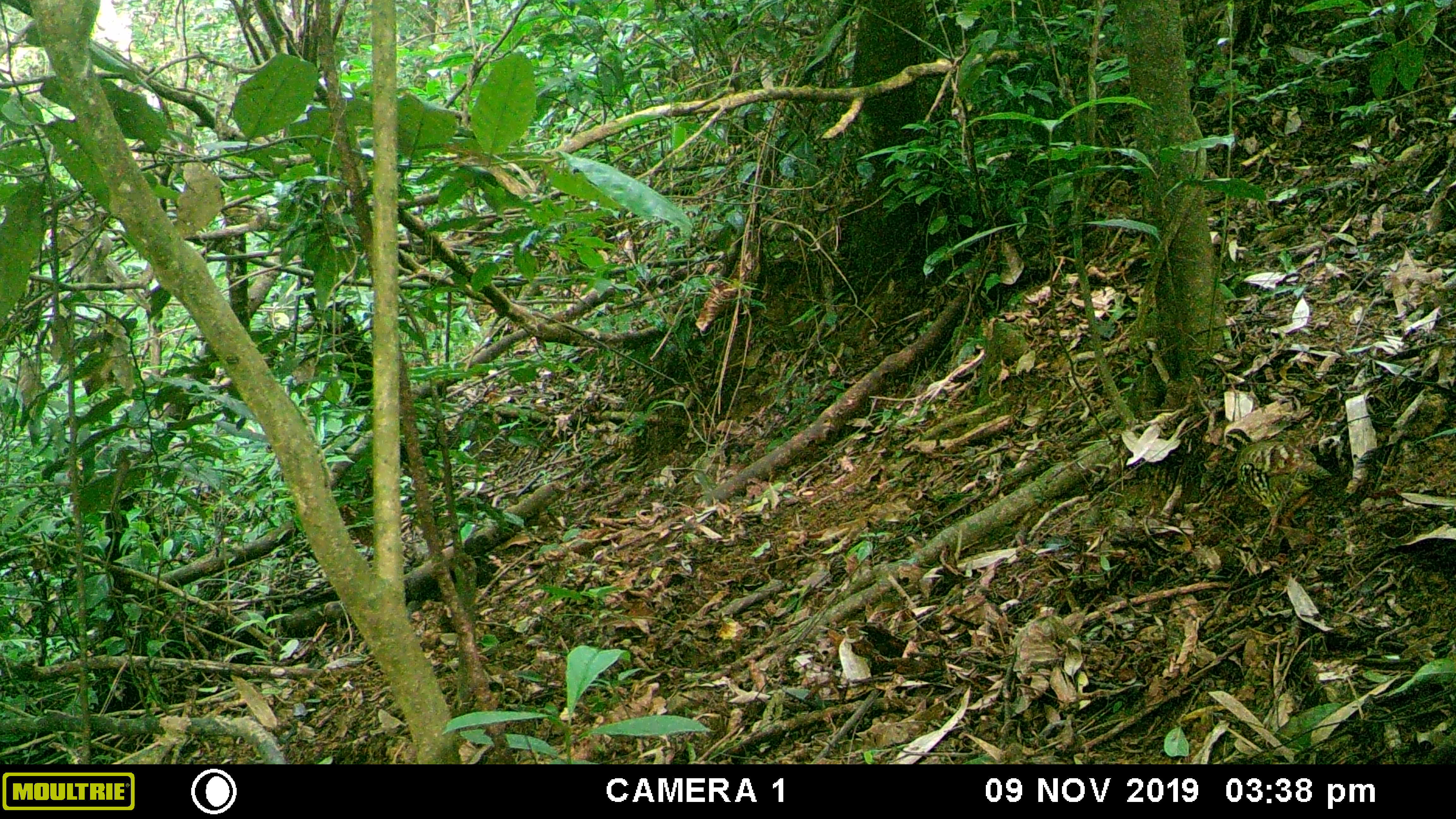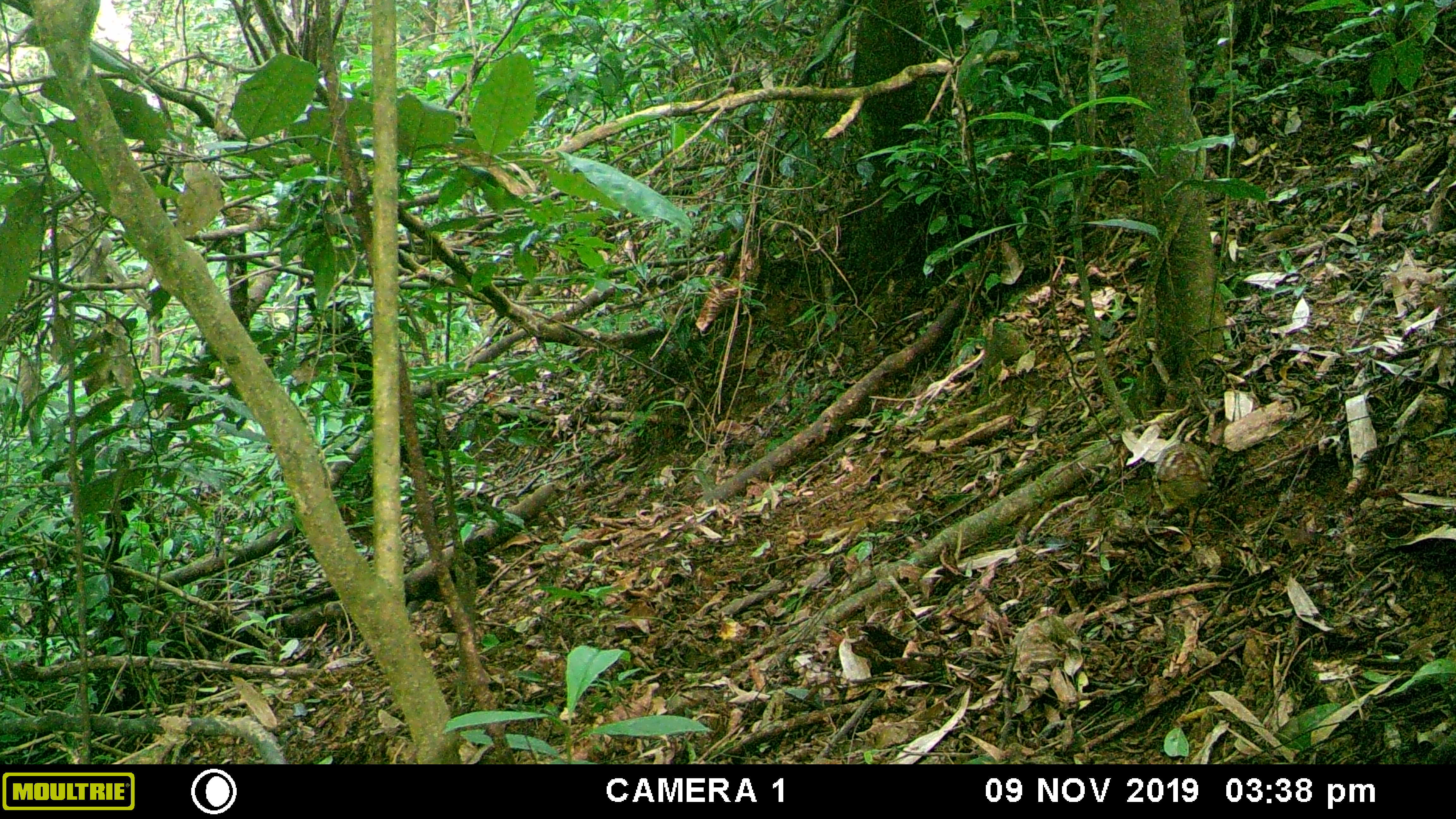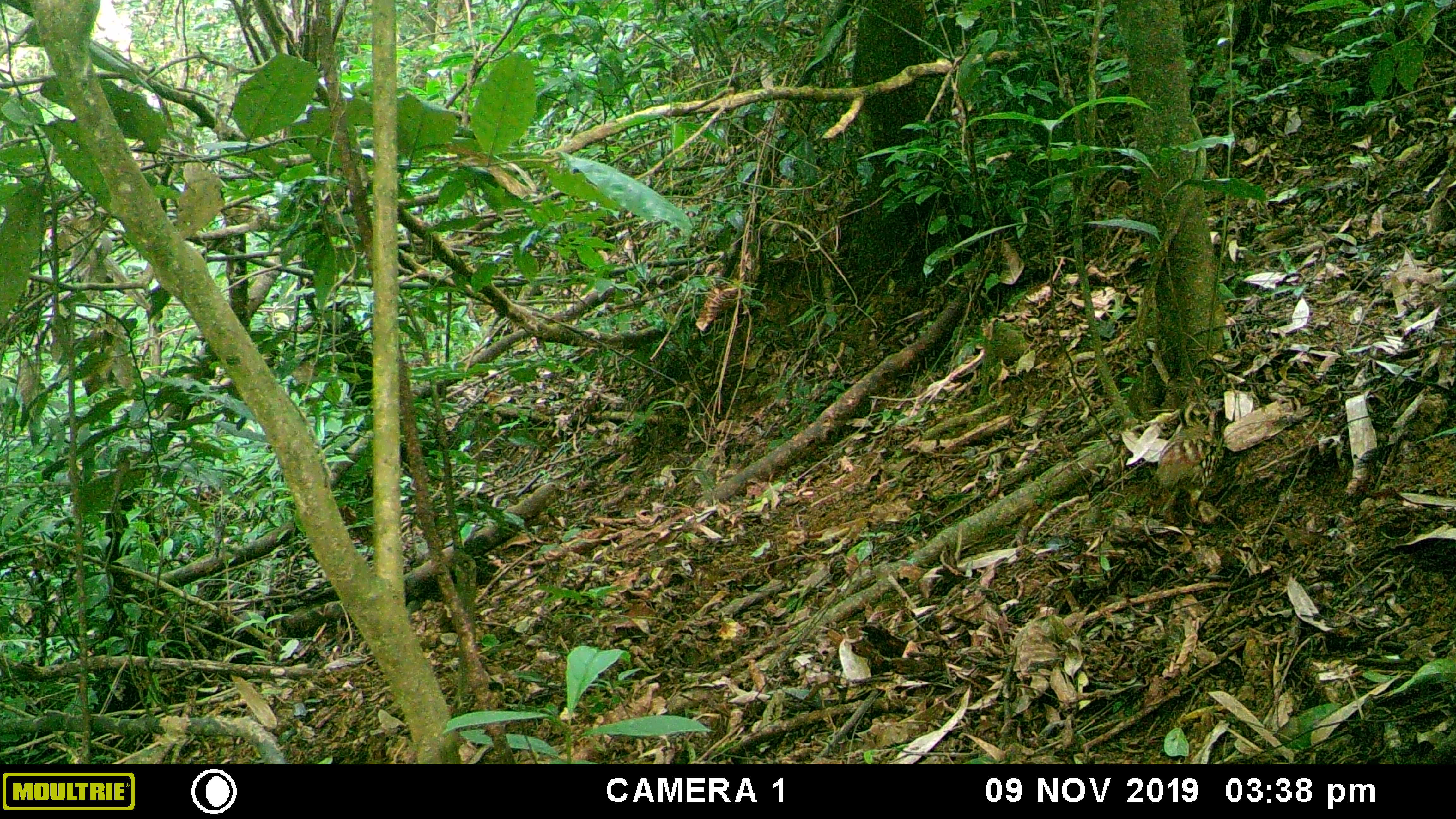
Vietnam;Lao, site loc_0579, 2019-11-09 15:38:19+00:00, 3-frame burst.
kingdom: Animalia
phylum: Chordata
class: Aves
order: Galliformes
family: Phasianidae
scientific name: Phasianidae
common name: partridge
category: unidentified partridge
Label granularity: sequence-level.